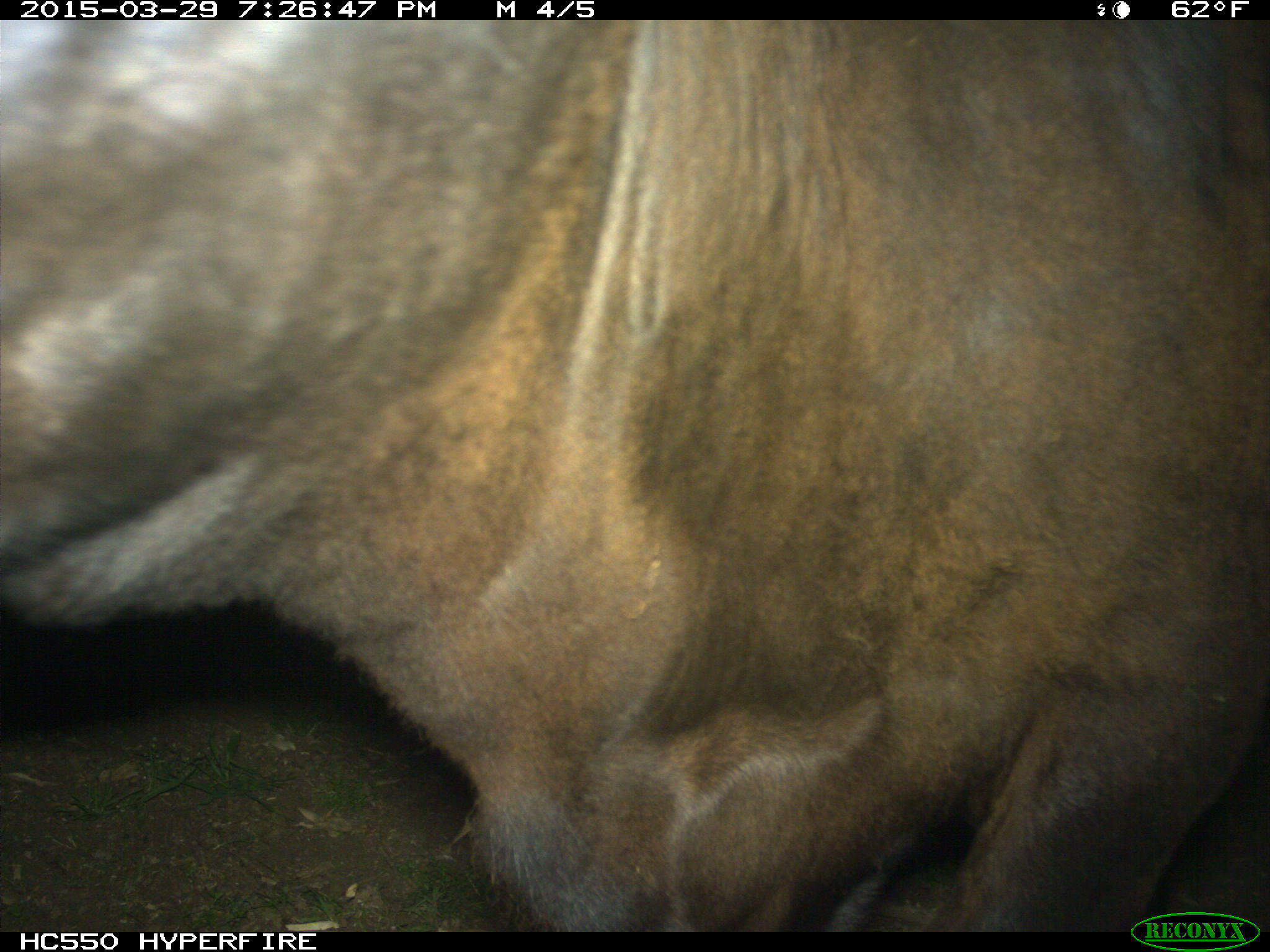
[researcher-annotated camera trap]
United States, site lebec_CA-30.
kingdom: Animalia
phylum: Chordata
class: Mammalia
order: Artiodactyla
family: Bovidae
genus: Bos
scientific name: Bos taurus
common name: domestic cow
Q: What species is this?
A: Bos taurus (domestic cow).